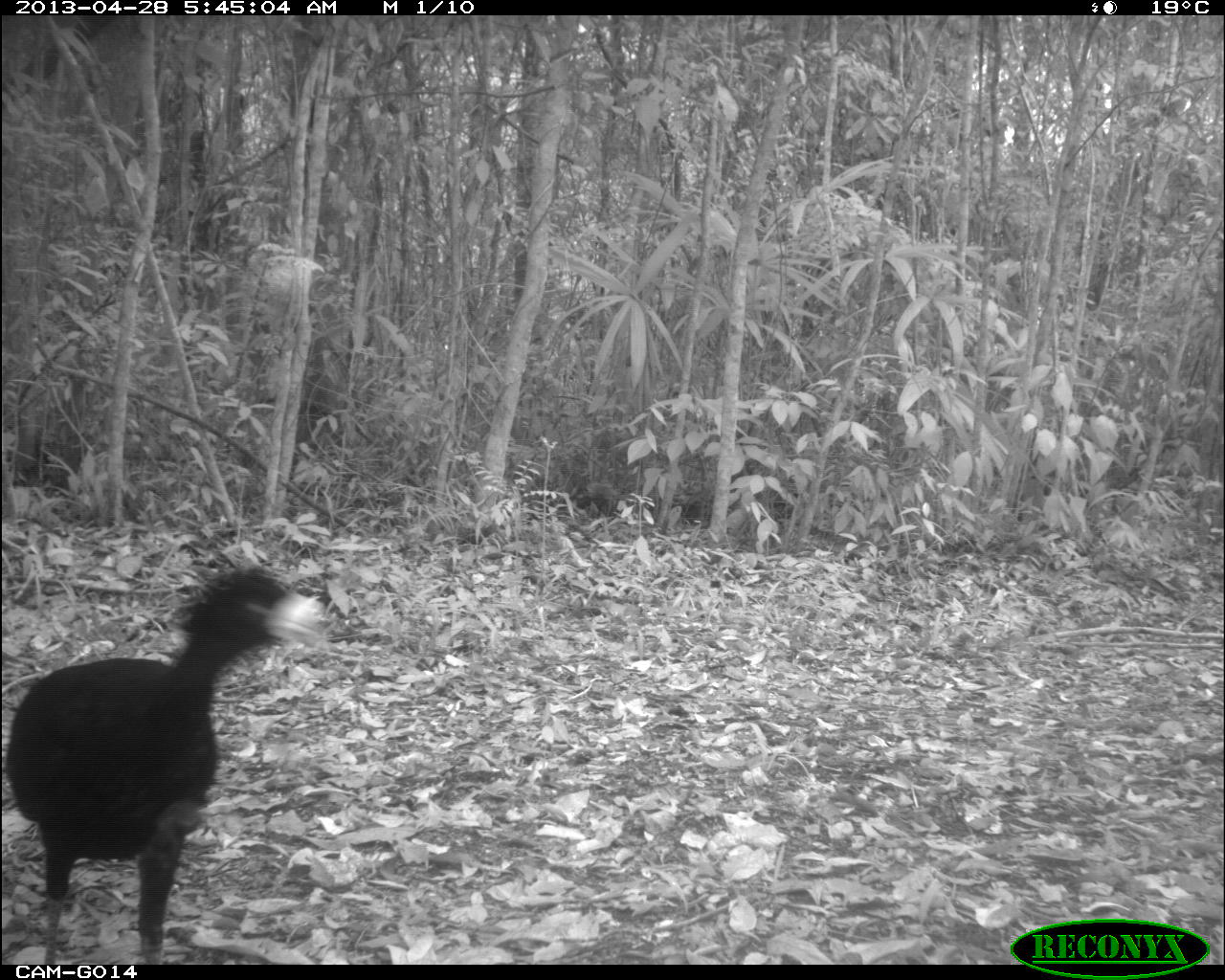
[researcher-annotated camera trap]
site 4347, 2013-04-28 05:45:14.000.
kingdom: Animalia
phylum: Chordata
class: Aves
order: Galliformes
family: Cracidae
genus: Crax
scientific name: Crax rubra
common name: great curassow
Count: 1.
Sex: male.